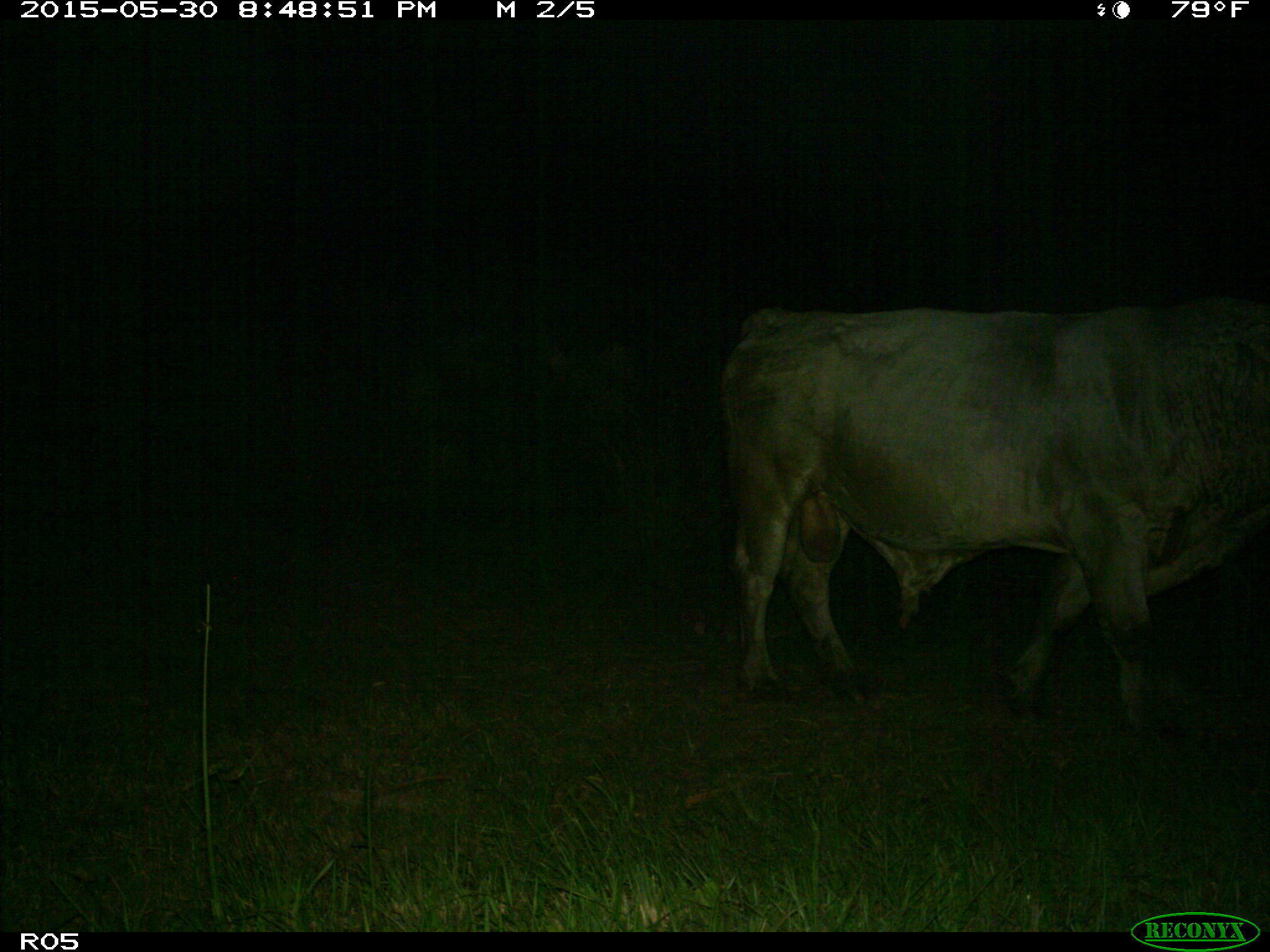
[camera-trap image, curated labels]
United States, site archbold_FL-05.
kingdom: Animalia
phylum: Chordata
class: Mammalia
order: Artiodactyla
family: Bovidae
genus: Bos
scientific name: Bos taurus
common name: domestic cow